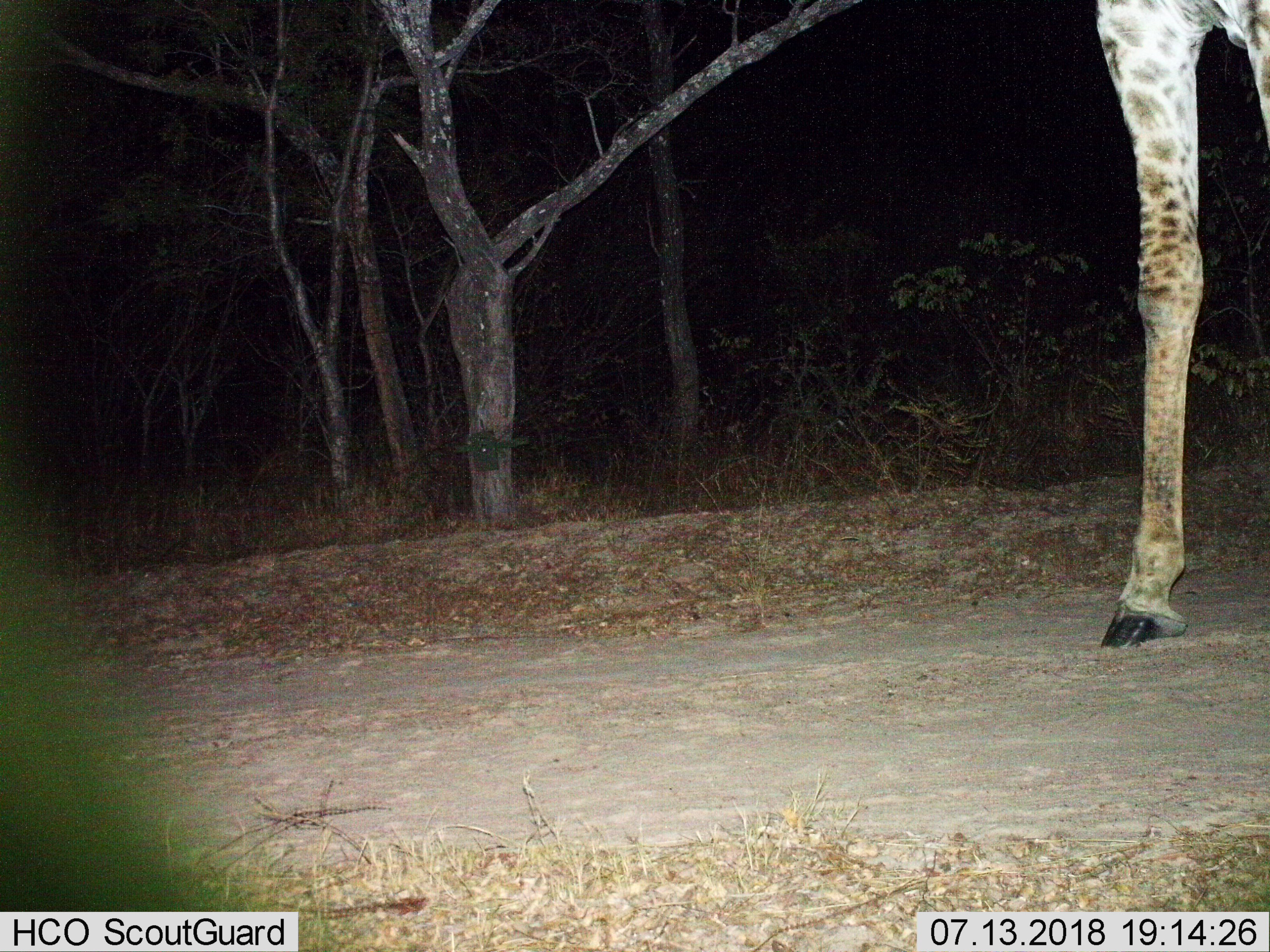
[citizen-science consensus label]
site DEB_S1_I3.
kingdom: Animalia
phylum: Chordata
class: Mammalia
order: Artiodactyla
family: Giraffidae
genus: Giraffa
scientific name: Giraffa camelopardalis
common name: giraffe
Giraffe (Giraffa camelopardalis), count 1. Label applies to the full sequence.